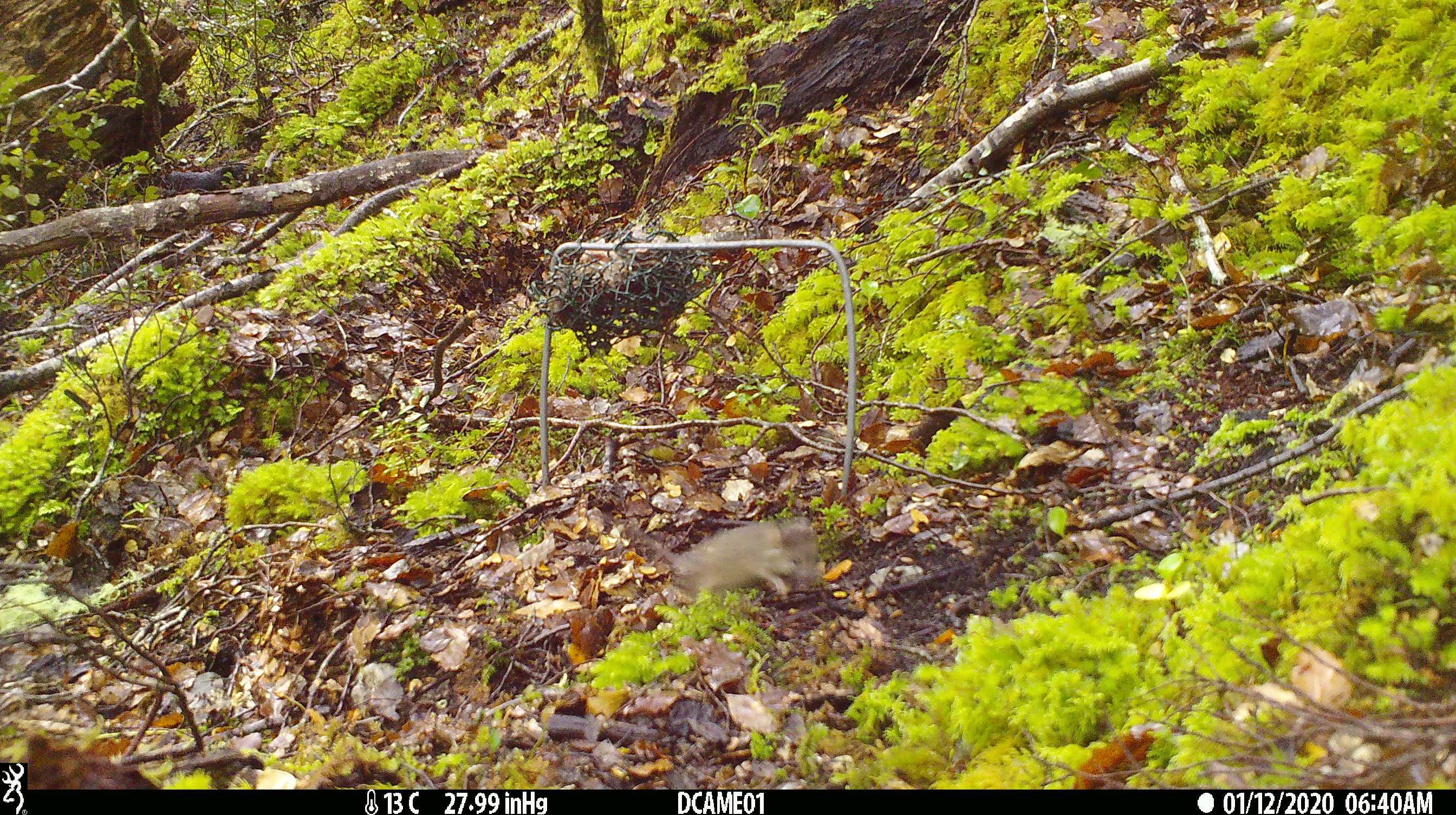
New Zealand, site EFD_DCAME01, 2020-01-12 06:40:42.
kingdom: Animalia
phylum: Chordata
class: Mammalia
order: Rodentia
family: Muridae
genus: Mus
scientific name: Mus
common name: mouse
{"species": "mouse (Mus)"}